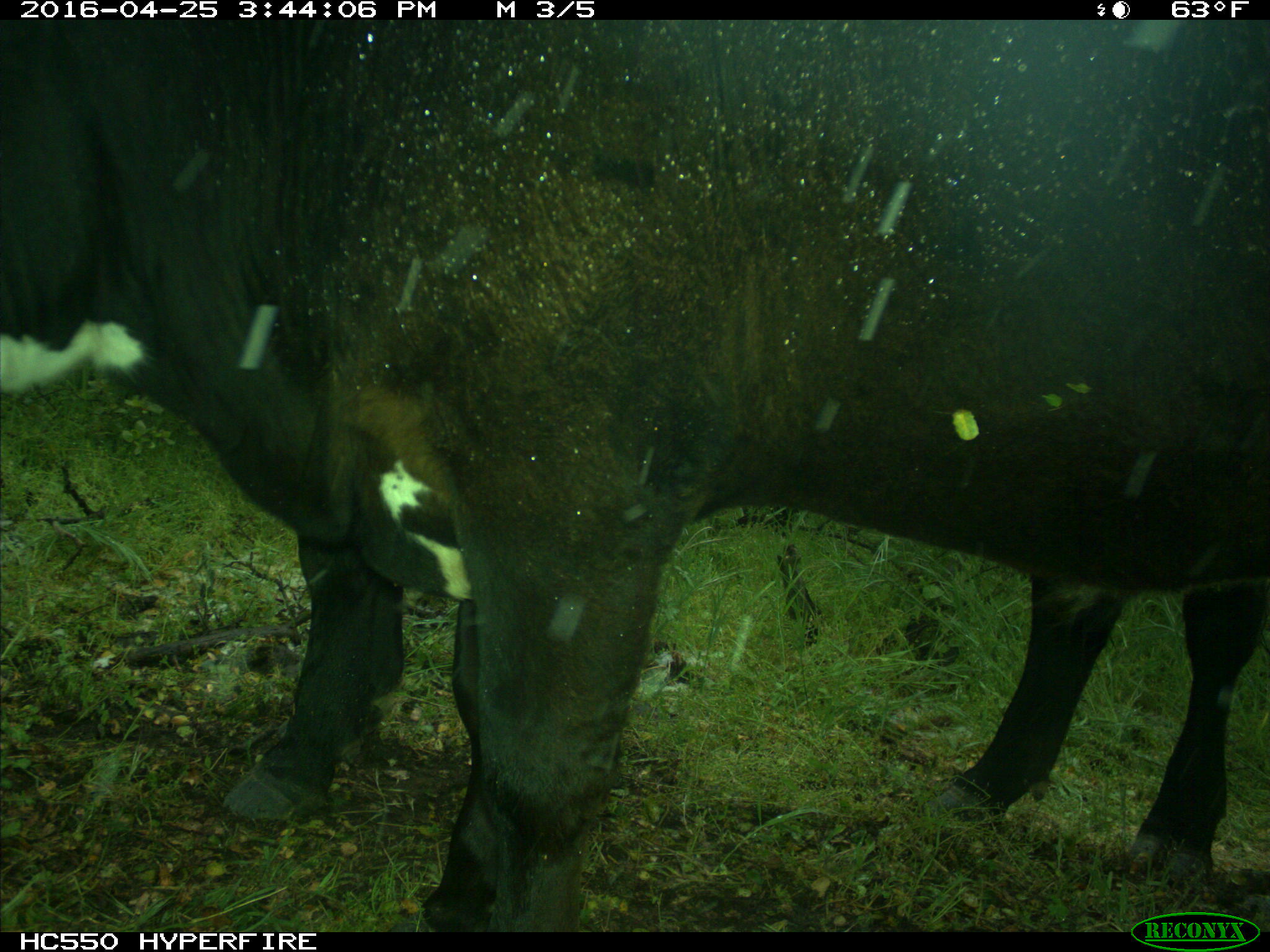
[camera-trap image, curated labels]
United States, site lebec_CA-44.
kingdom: Animalia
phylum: Chordata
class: Mammalia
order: Artiodactyla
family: Bovidae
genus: Bos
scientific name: Bos taurus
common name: domestic cow